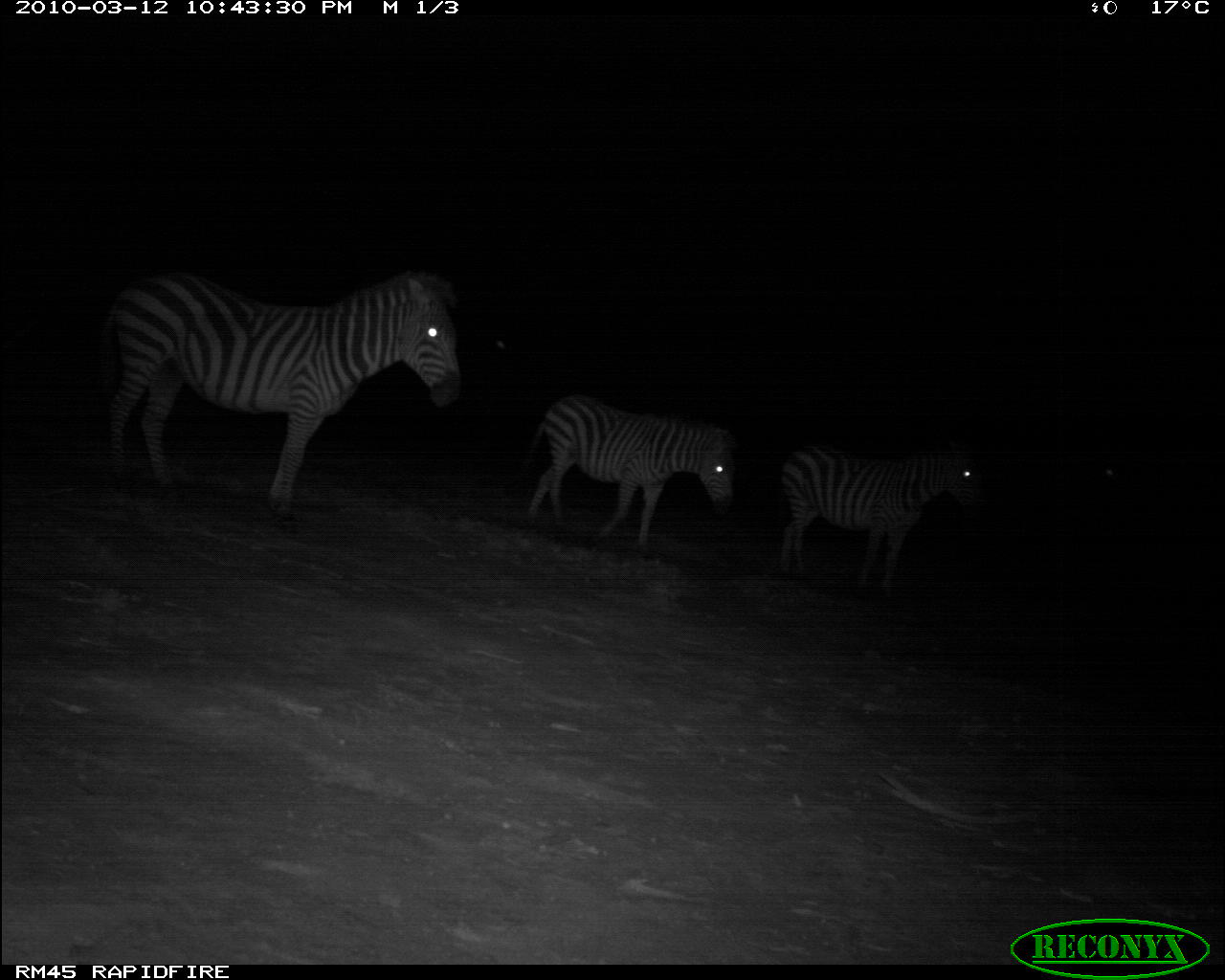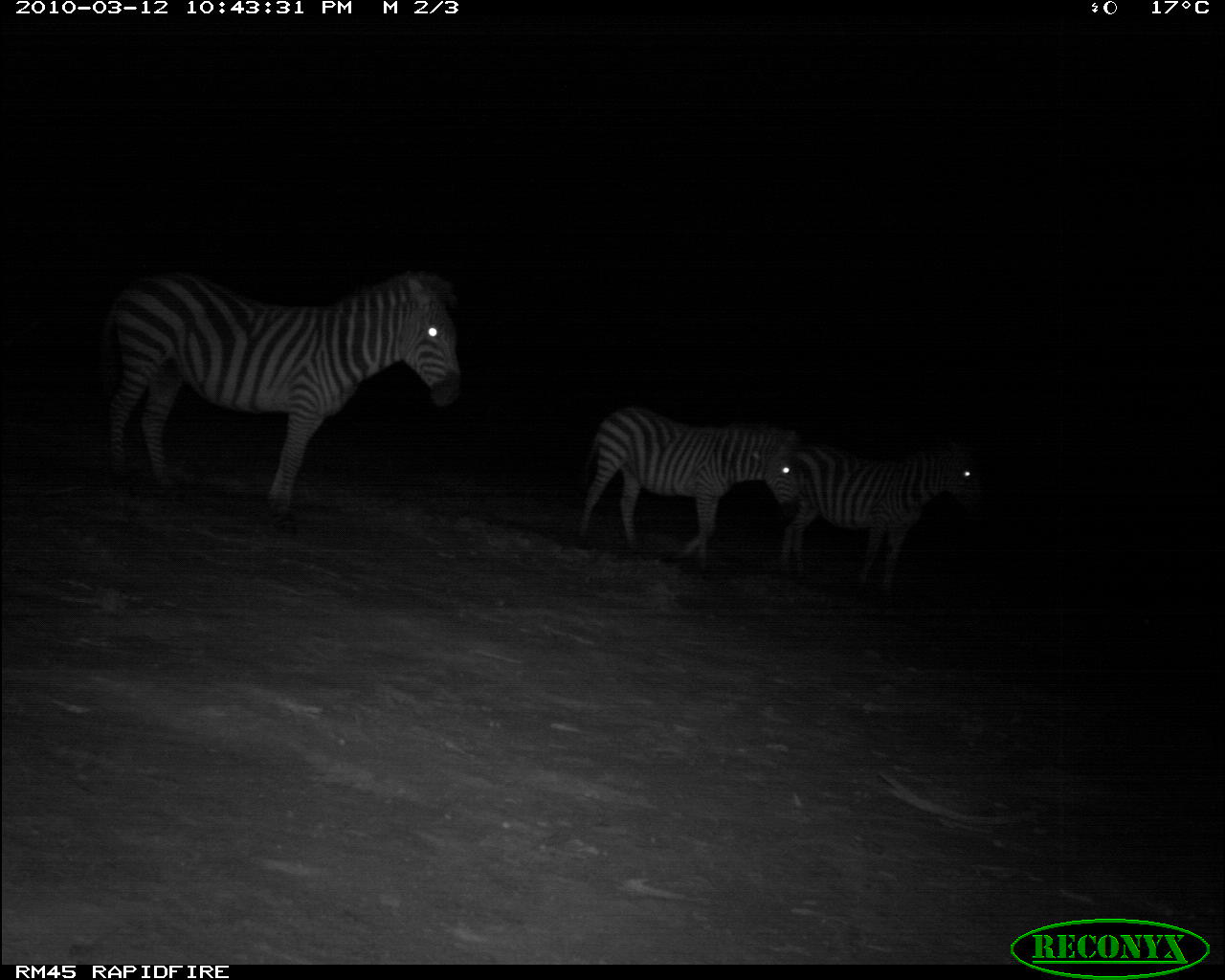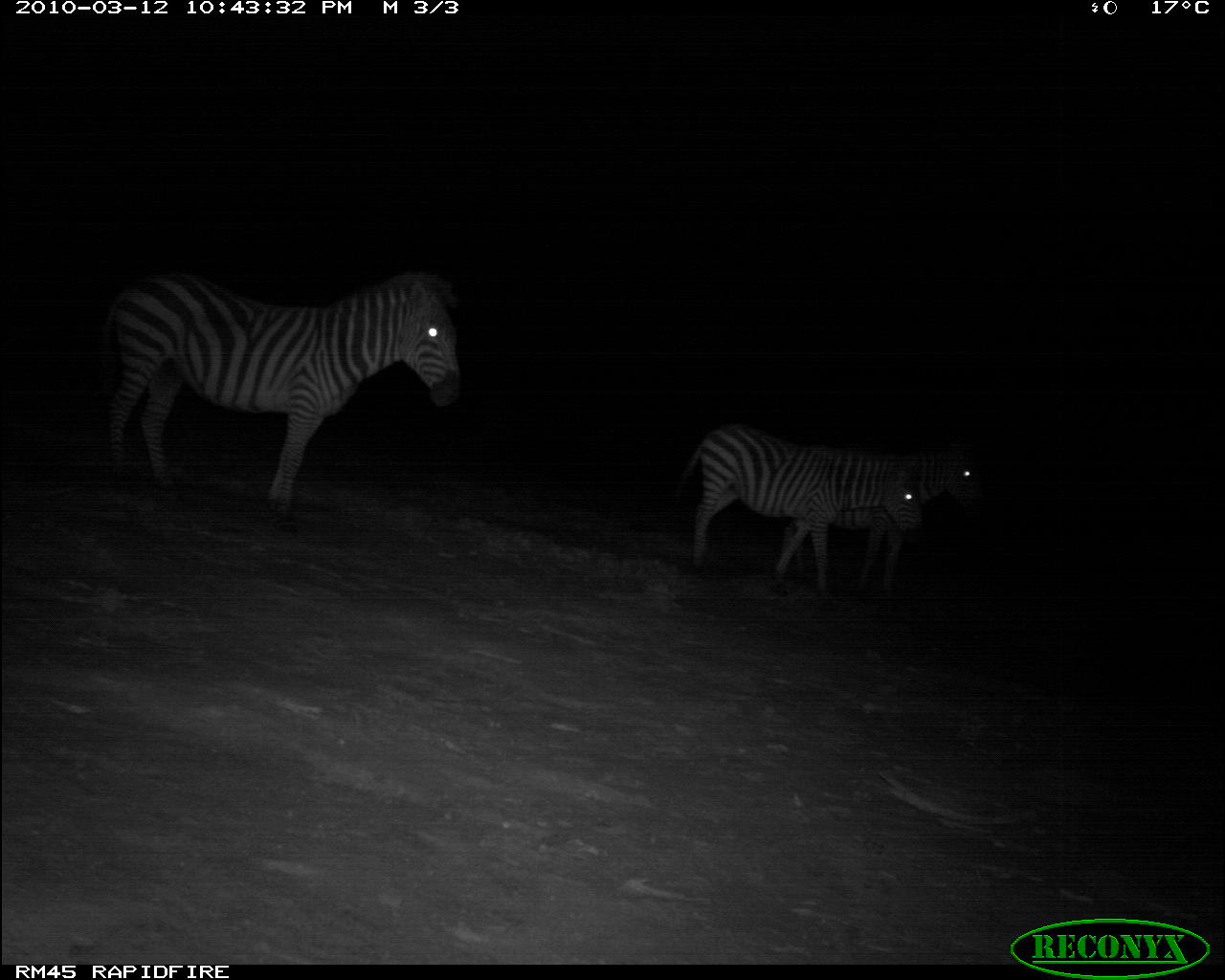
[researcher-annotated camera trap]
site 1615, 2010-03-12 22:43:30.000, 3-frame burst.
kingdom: Animalia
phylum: Chordata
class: Mammalia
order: Perissodactyla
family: Equidae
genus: Equus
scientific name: Equus quagga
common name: plains zebra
Equus quagga (plains zebra), count 3.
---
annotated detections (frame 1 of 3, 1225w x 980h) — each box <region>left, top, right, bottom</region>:
equus quagga: <region>98, 268, 465, 506</region>; <region>520, 394, 741, 549</region>; <region>772, 436, 983, 590</region>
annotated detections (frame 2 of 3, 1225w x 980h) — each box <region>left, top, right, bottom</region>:
equus quagga: <region>103, 266, 465, 513</region>; <region>578, 408, 801, 561</region>; <region>779, 441, 983, 599</region>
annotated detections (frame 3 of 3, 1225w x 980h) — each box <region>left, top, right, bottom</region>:
equus quagga: <region>89, 265, 469, 520</region>; <region>669, 418, 931, 594</region>; <region>777, 433, 1001, 586</region>